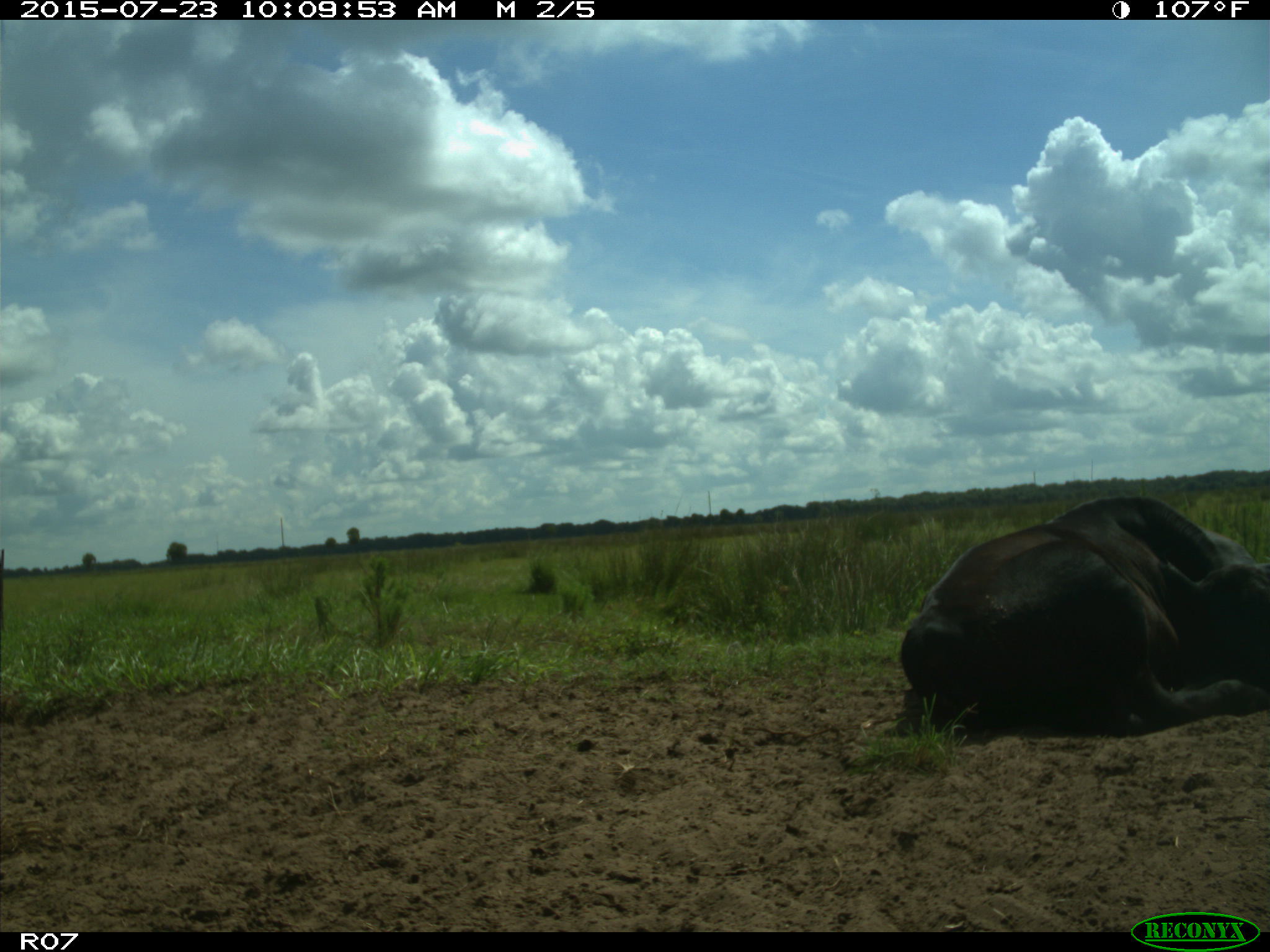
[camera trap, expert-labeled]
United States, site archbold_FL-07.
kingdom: Animalia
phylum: Chordata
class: Mammalia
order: Artiodactyla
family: Bovidae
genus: Bos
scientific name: Bos taurus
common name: domestic cow